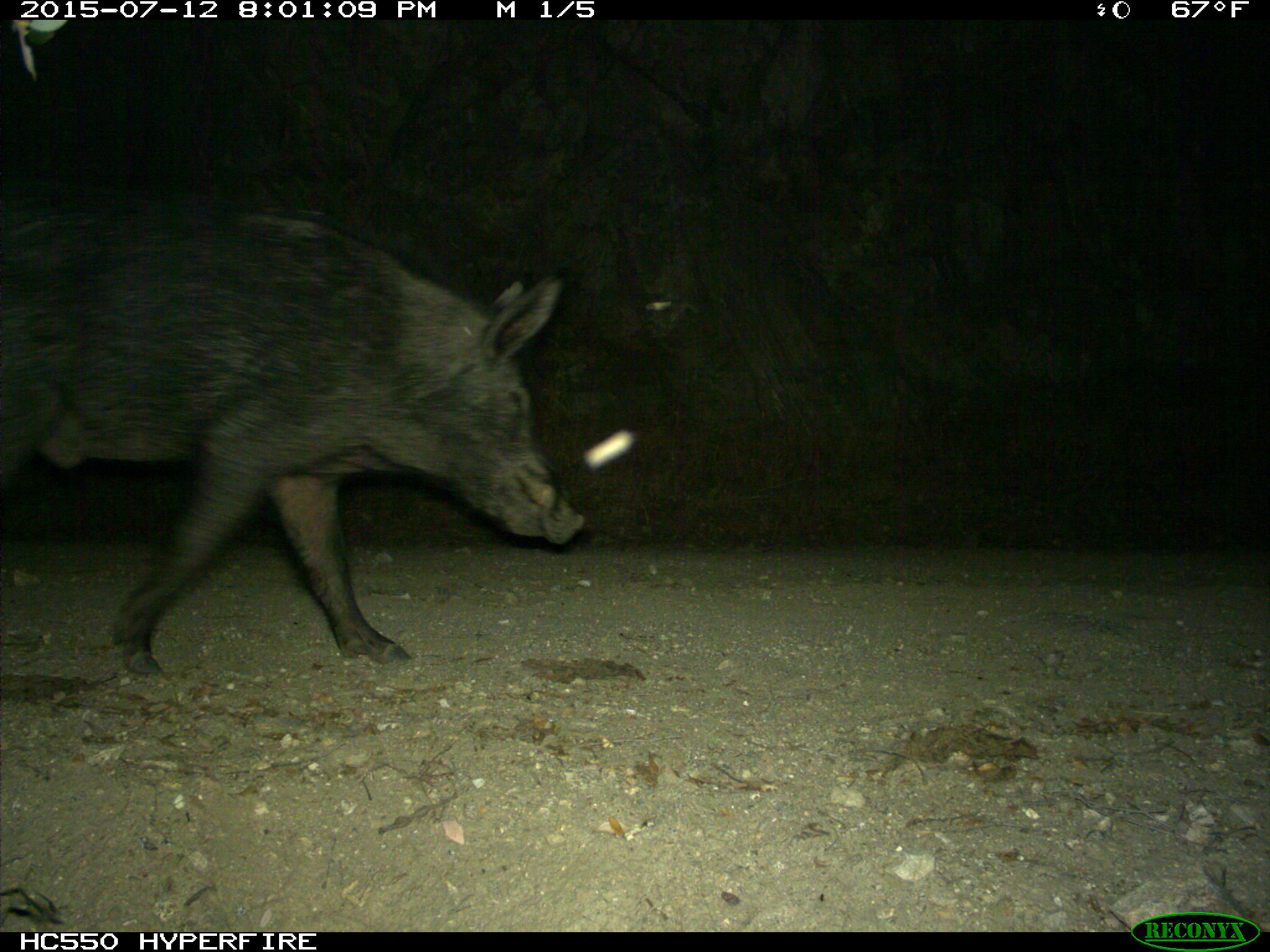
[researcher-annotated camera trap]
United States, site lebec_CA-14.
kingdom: Animalia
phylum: Chordata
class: Mammalia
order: Artiodactyla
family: Suidae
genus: Sus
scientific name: Sus scrofa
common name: wild boar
Sus scrofa (wild boar).